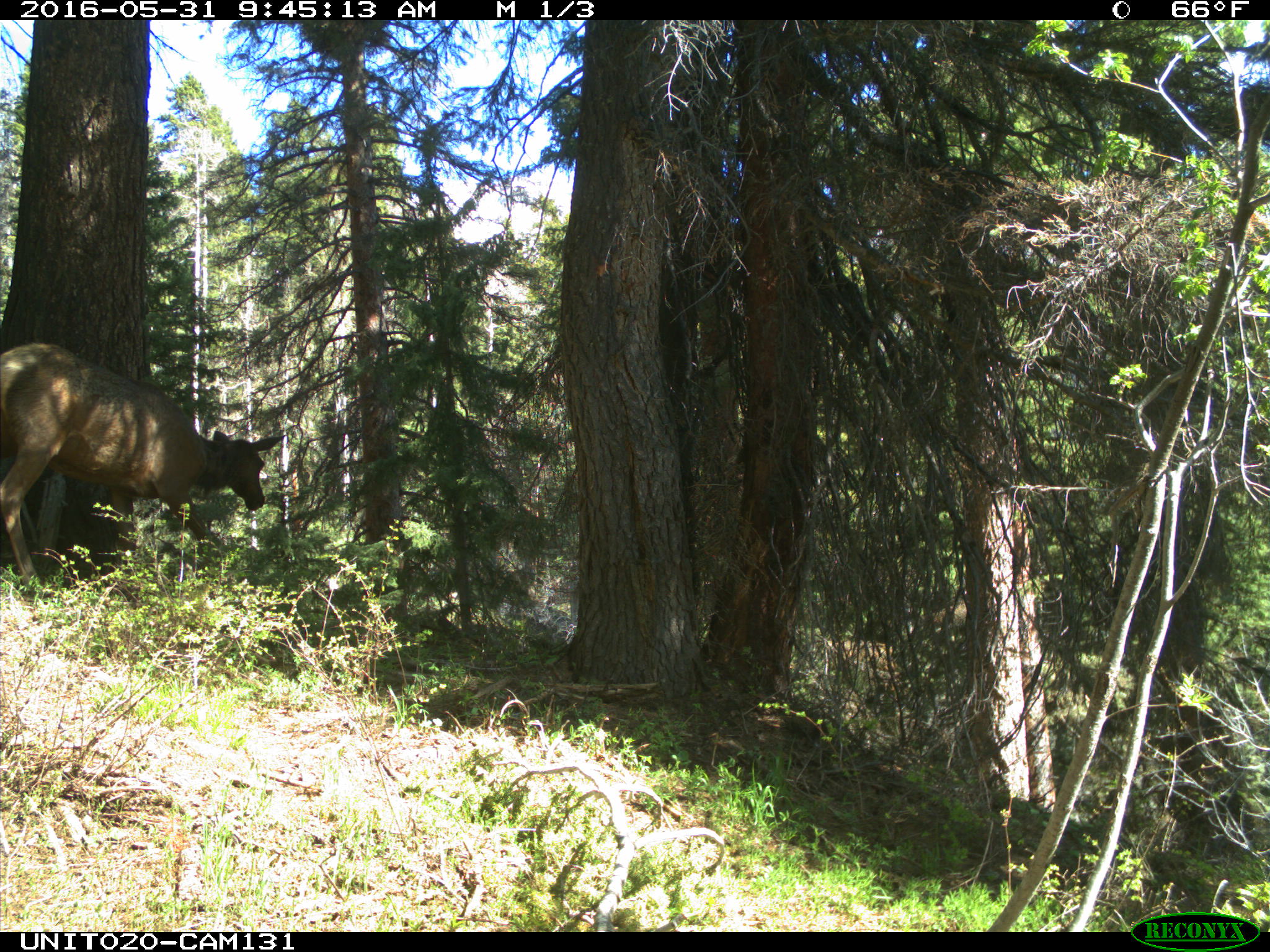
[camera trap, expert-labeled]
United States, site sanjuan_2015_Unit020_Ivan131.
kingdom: Animalia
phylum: Chordata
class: Mammalia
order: Artiodactyla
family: Cervidae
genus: Cervus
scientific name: Cervus elaphus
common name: red deer